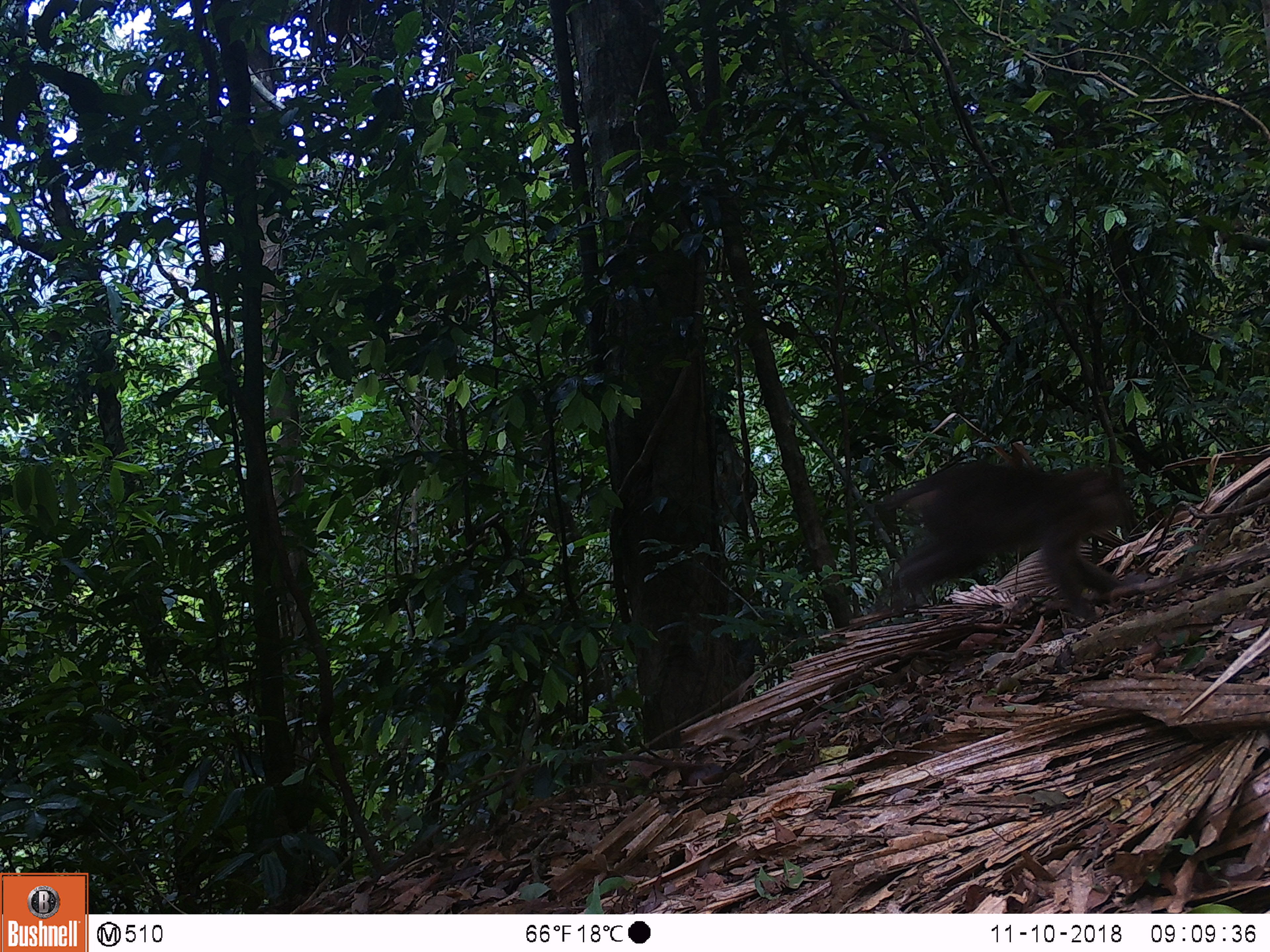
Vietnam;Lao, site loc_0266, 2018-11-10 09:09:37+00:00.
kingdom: Animalia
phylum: Chordata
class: Mammalia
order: Primates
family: Cercopithecidae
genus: Macaca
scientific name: Macaca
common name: macaques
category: assam or rhesus macaque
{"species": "assam or rhesus macaque (macaques) (Macaca)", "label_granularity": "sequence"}